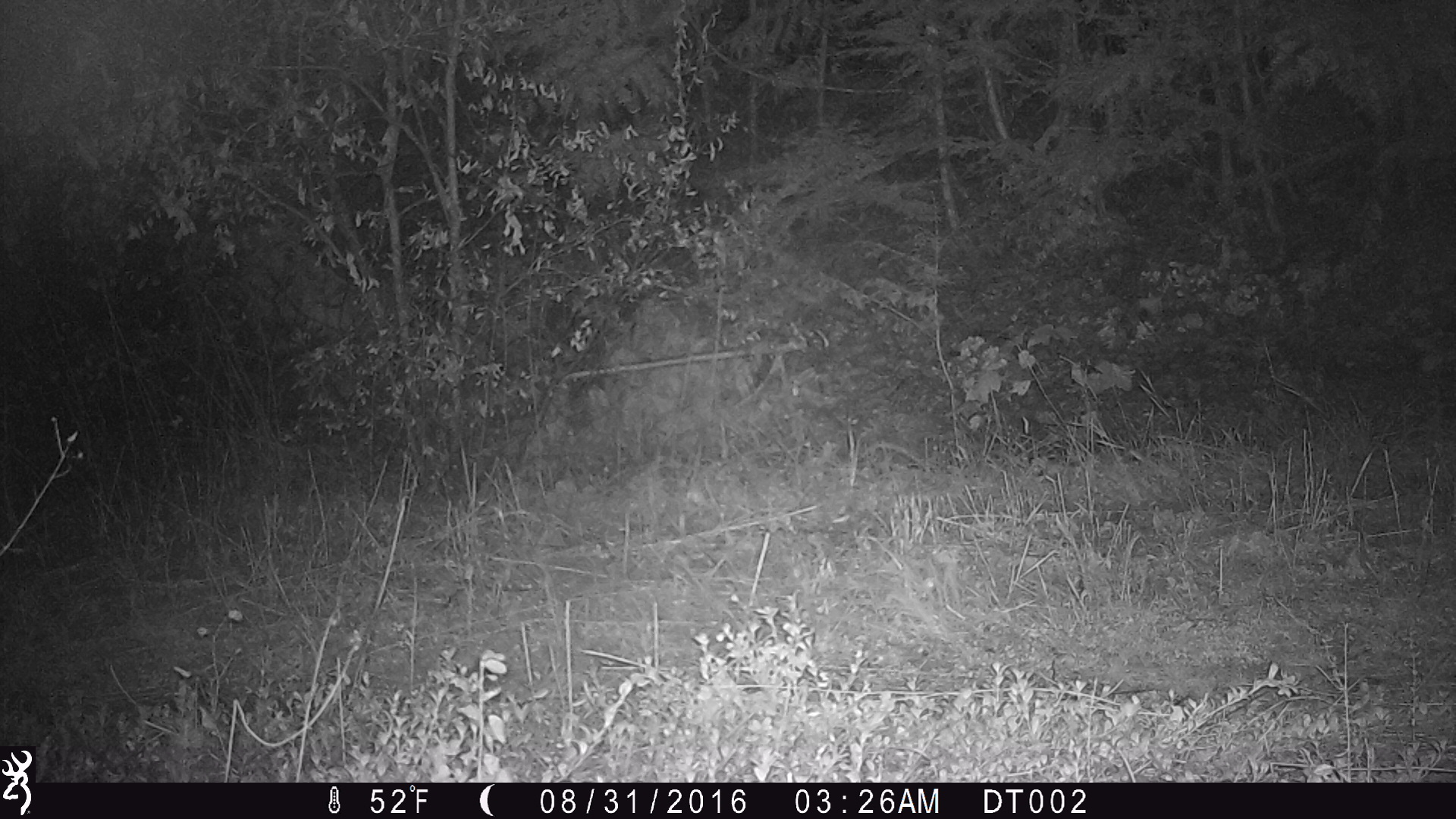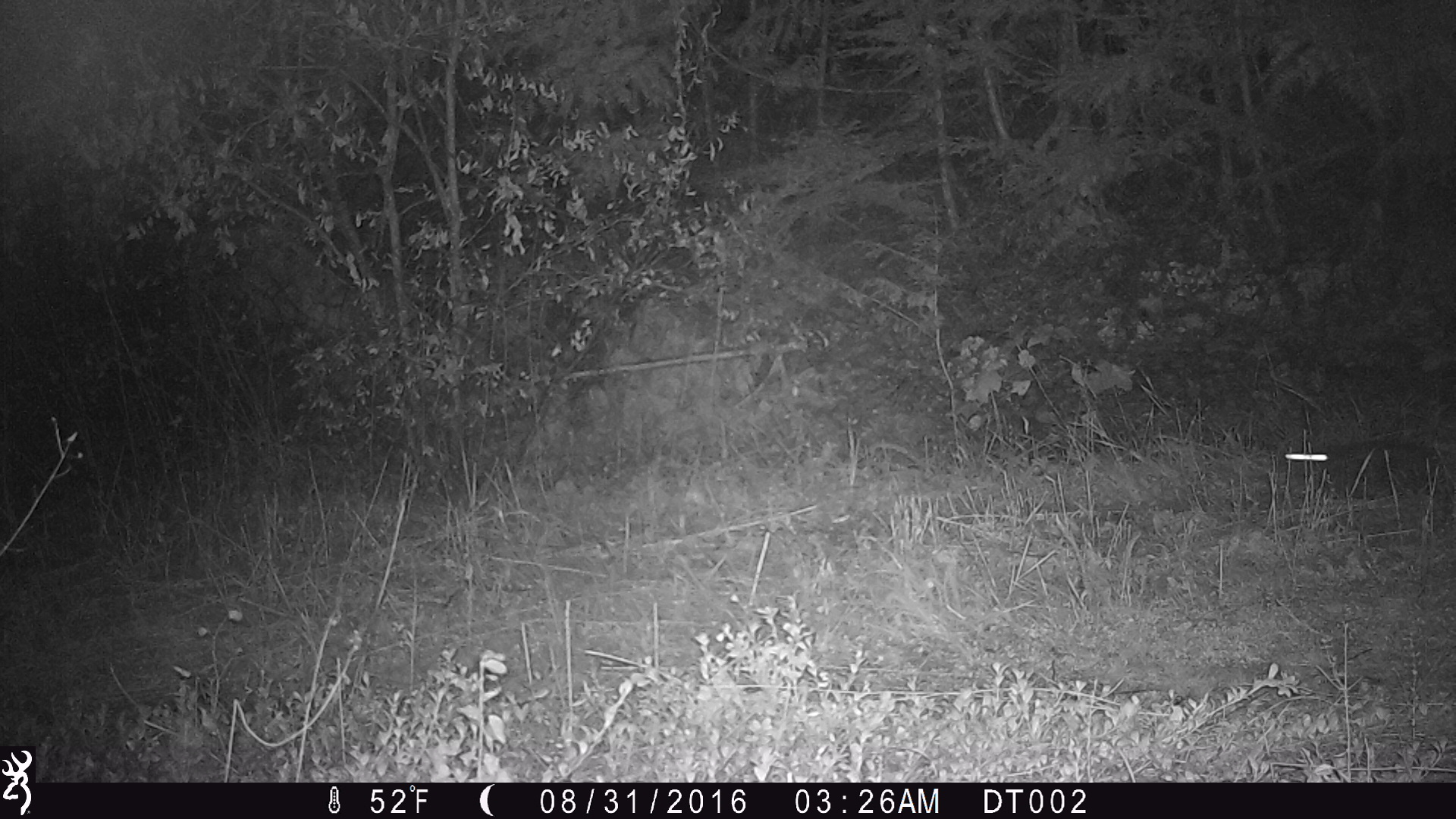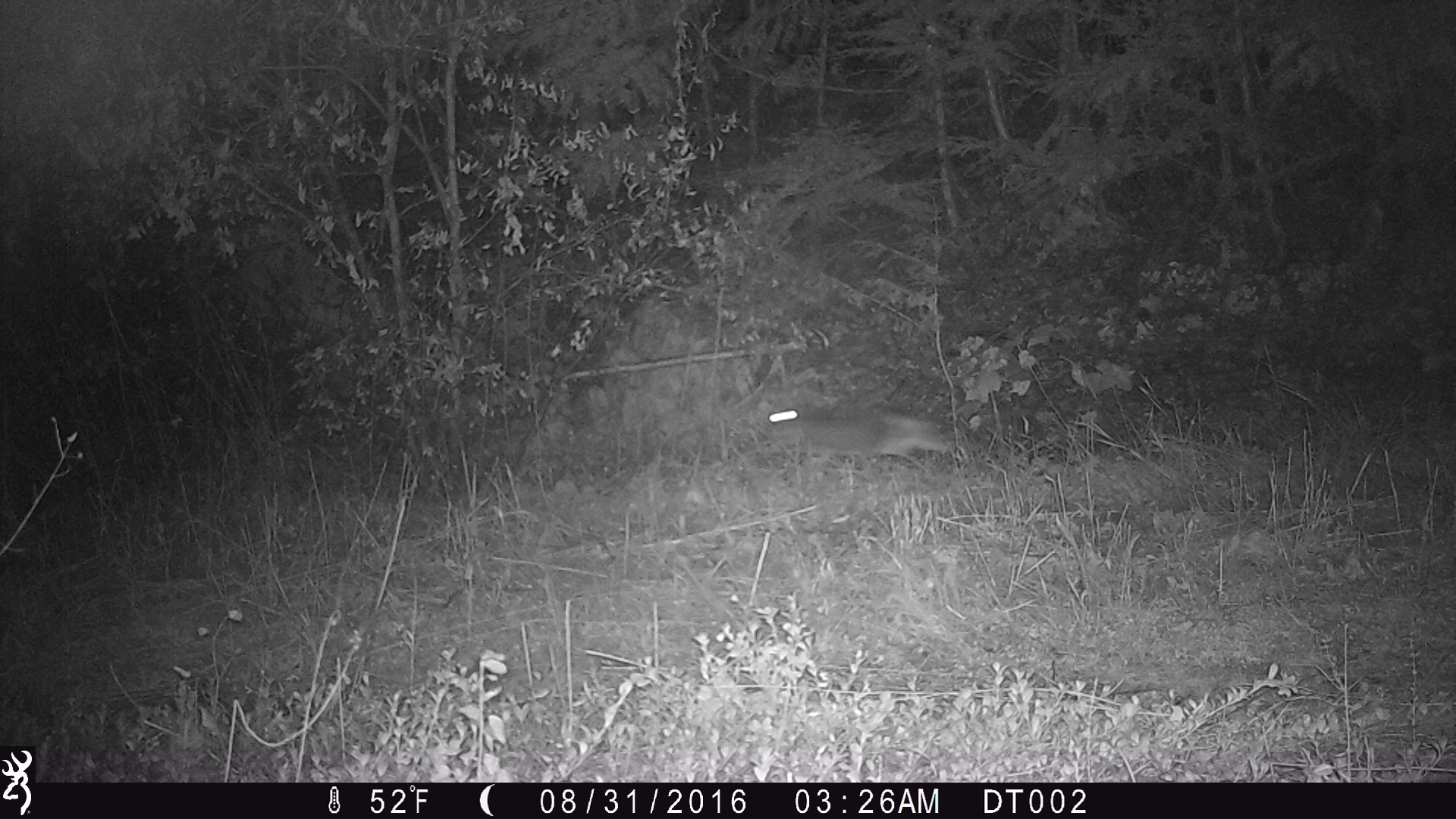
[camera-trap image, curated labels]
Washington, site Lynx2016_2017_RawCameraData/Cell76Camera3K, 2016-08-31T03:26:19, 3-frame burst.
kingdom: Animalia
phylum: Chordata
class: Mammalia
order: Lagomorpha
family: Leporidae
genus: Lepus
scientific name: Lepus americanus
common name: snowshoe hare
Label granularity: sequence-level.